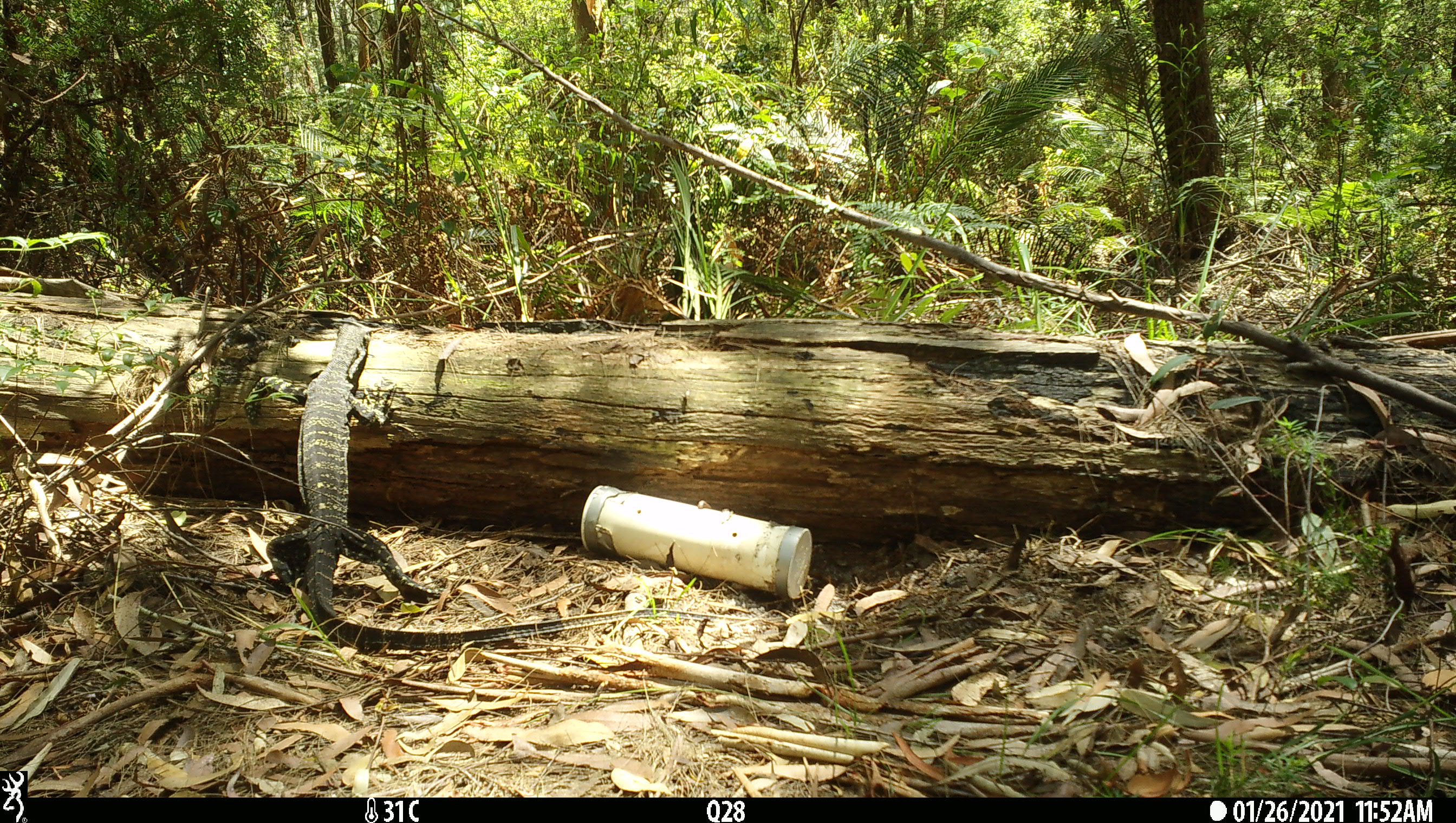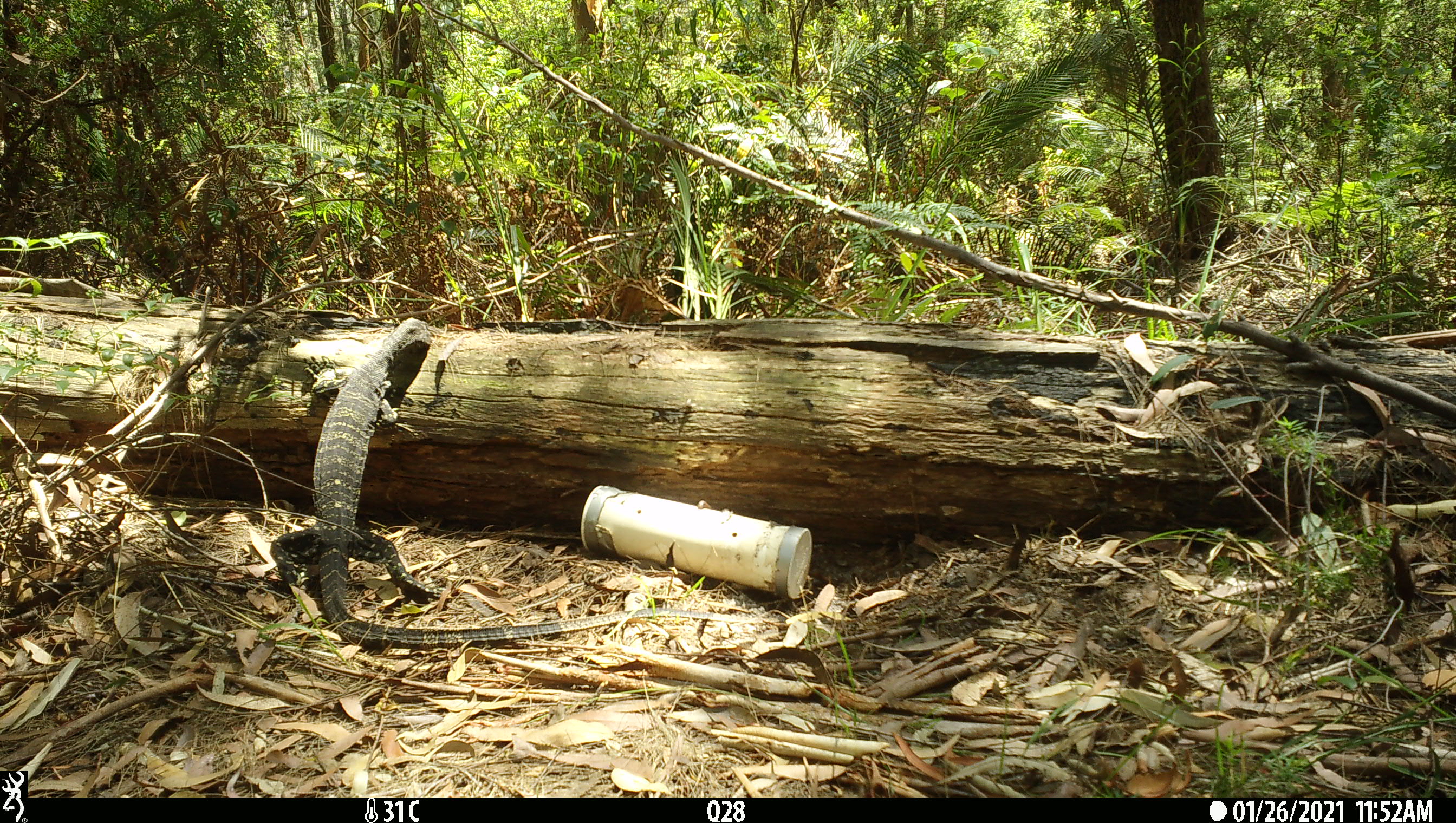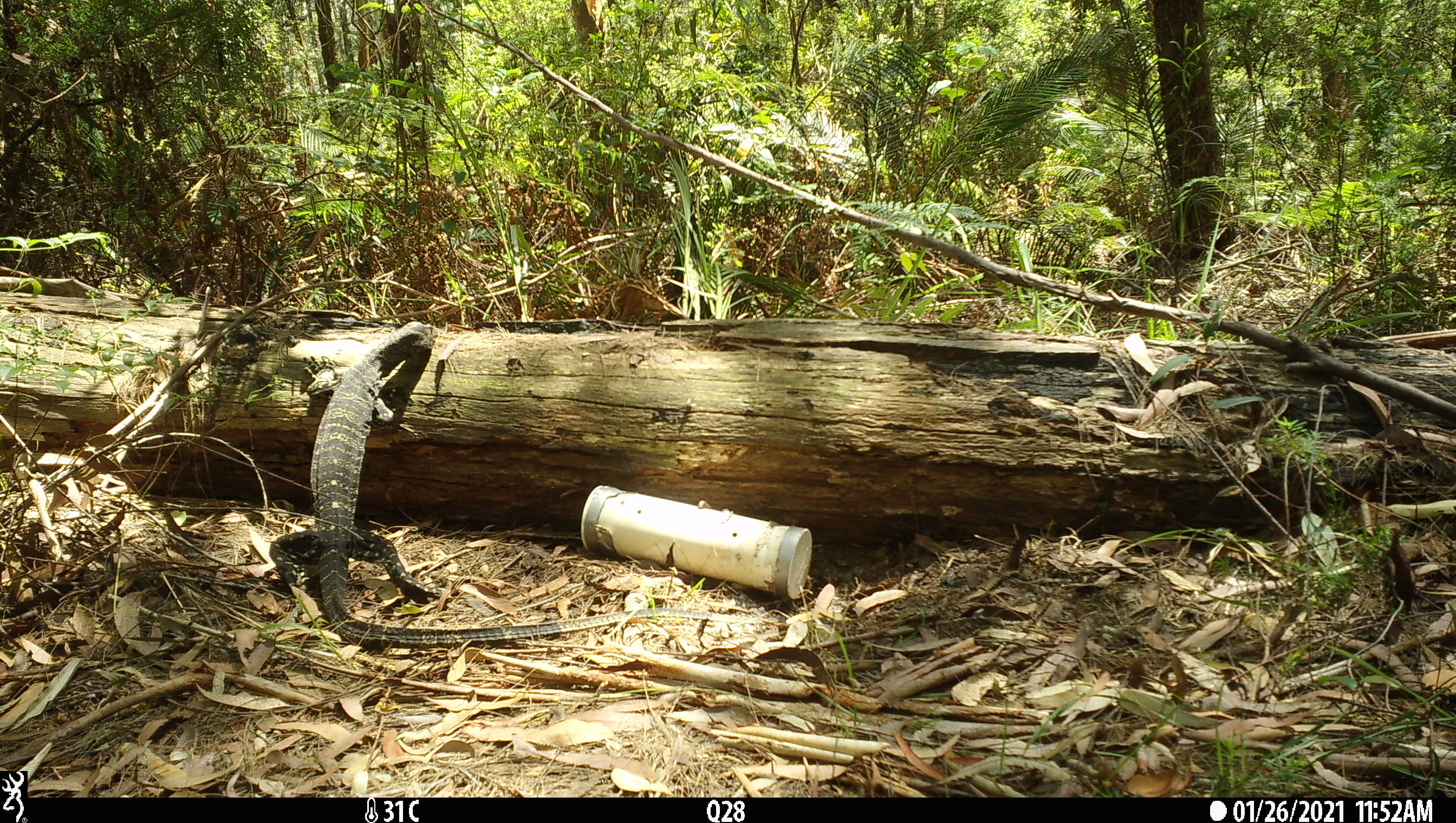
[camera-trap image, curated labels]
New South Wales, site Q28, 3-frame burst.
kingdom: Animalia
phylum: Chordata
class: Reptilia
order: Squamata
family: Varanidae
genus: Varanus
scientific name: Varanus varius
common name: lace monitor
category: goanna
Goanna (lace monitor) (Varanus varius).